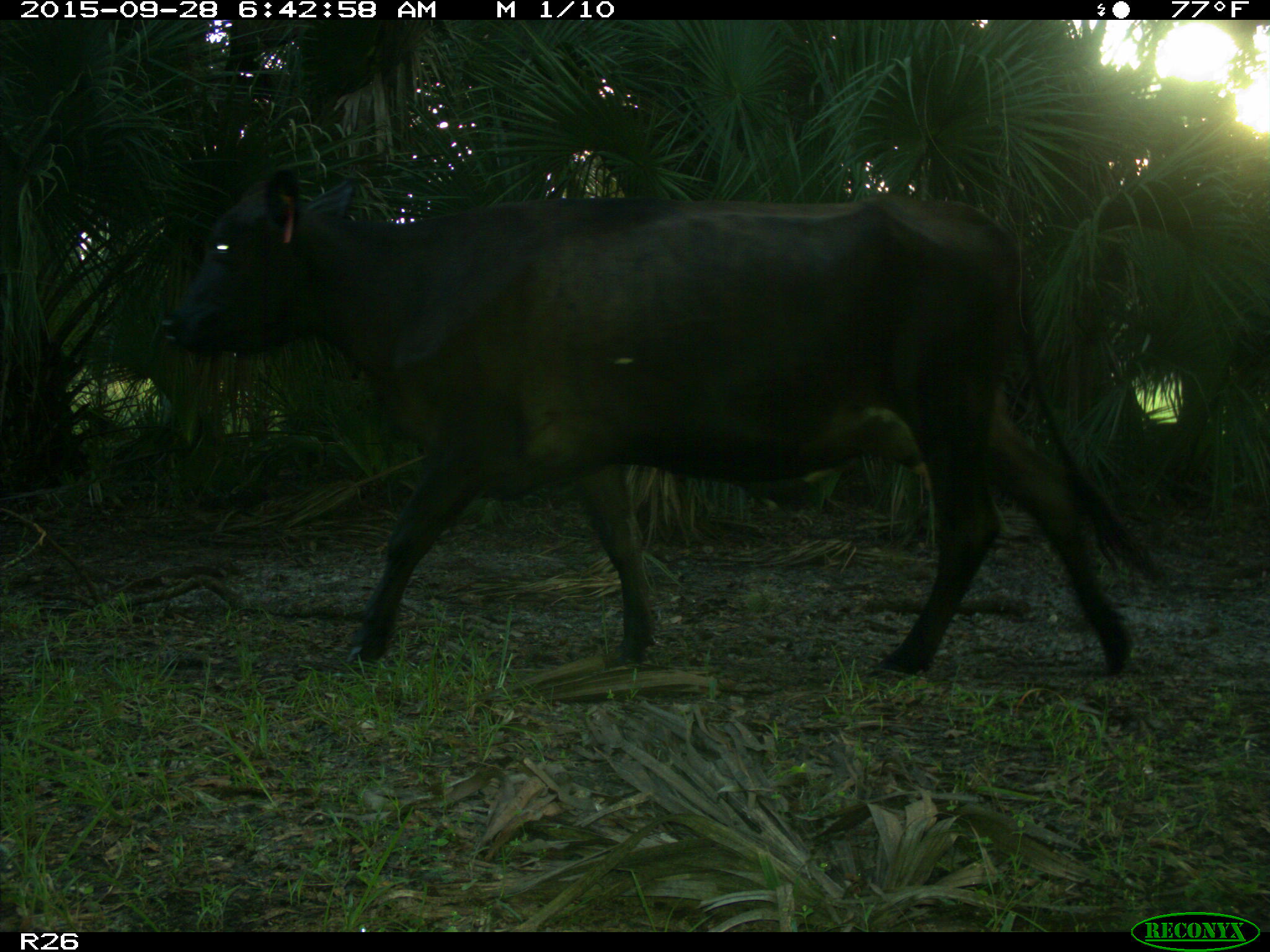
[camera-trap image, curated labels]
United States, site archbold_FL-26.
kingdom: Animalia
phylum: Chordata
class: Mammalia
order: Artiodactyla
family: Bovidae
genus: Bos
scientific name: Bos taurus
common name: domestic cow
Bos taurus (domestic cow).